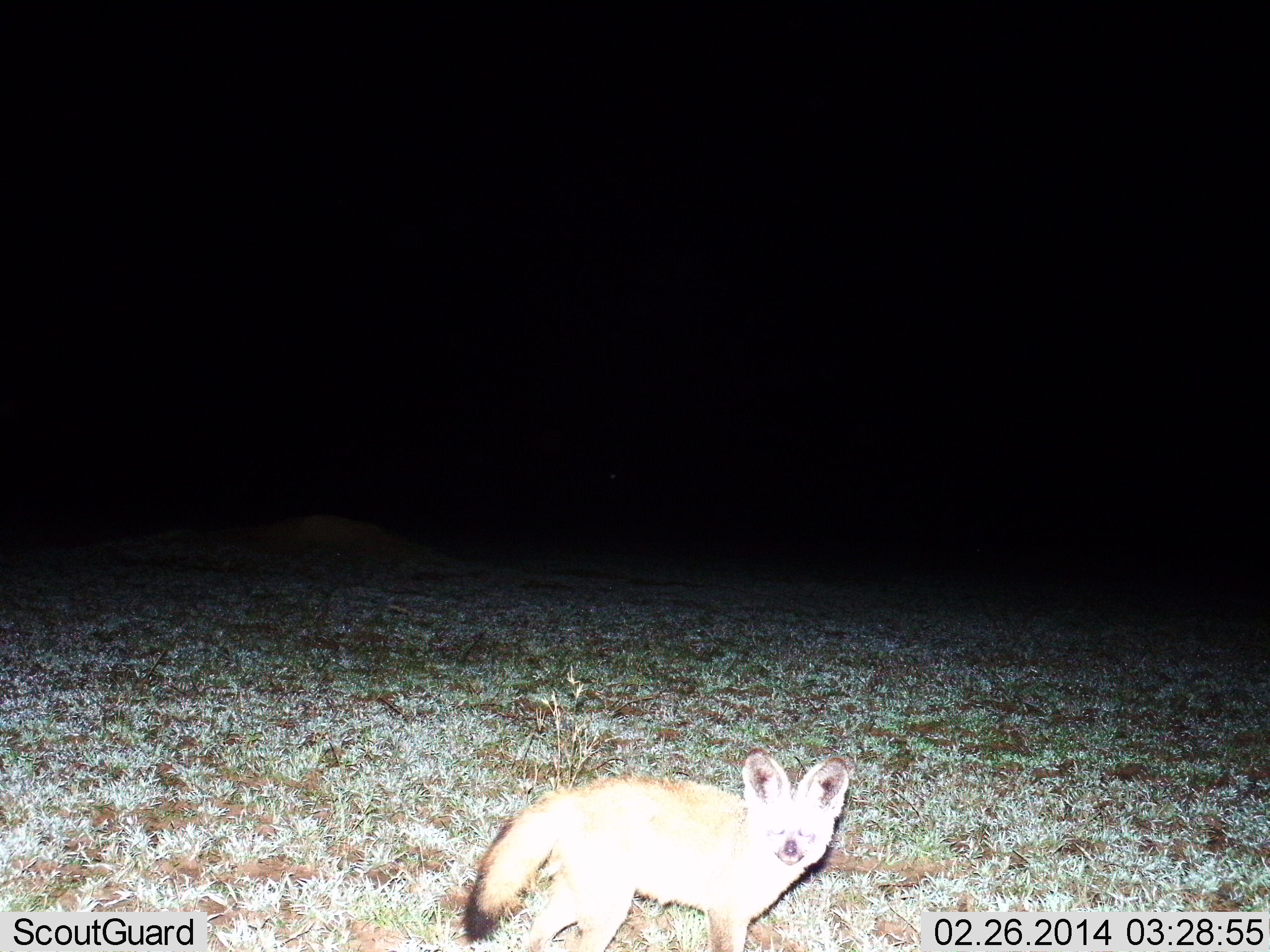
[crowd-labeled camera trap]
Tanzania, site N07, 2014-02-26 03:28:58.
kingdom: Animalia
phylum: Chordata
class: Mammalia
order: Carnivora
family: Canidae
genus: Otocyon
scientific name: Otocyon megalotis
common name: bat-eared fox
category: batearedfox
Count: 1.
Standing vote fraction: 80%.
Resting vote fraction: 0%.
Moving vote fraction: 20%.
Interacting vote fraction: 10%.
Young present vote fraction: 0%.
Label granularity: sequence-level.